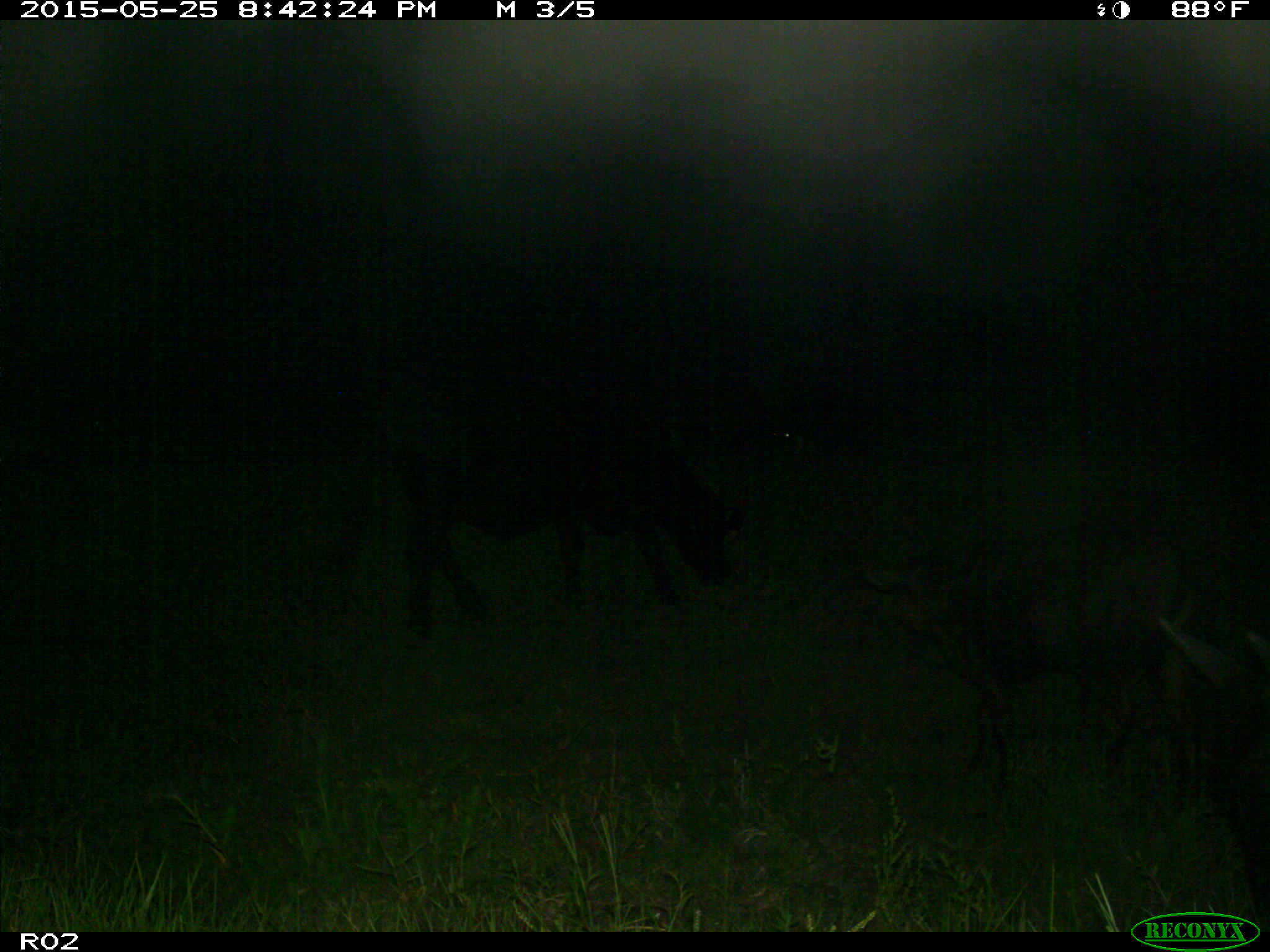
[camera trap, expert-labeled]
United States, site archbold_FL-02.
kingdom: Animalia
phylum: Chordata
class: Mammalia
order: Artiodactyla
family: Bovidae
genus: Bos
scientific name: Bos taurus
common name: domestic cow